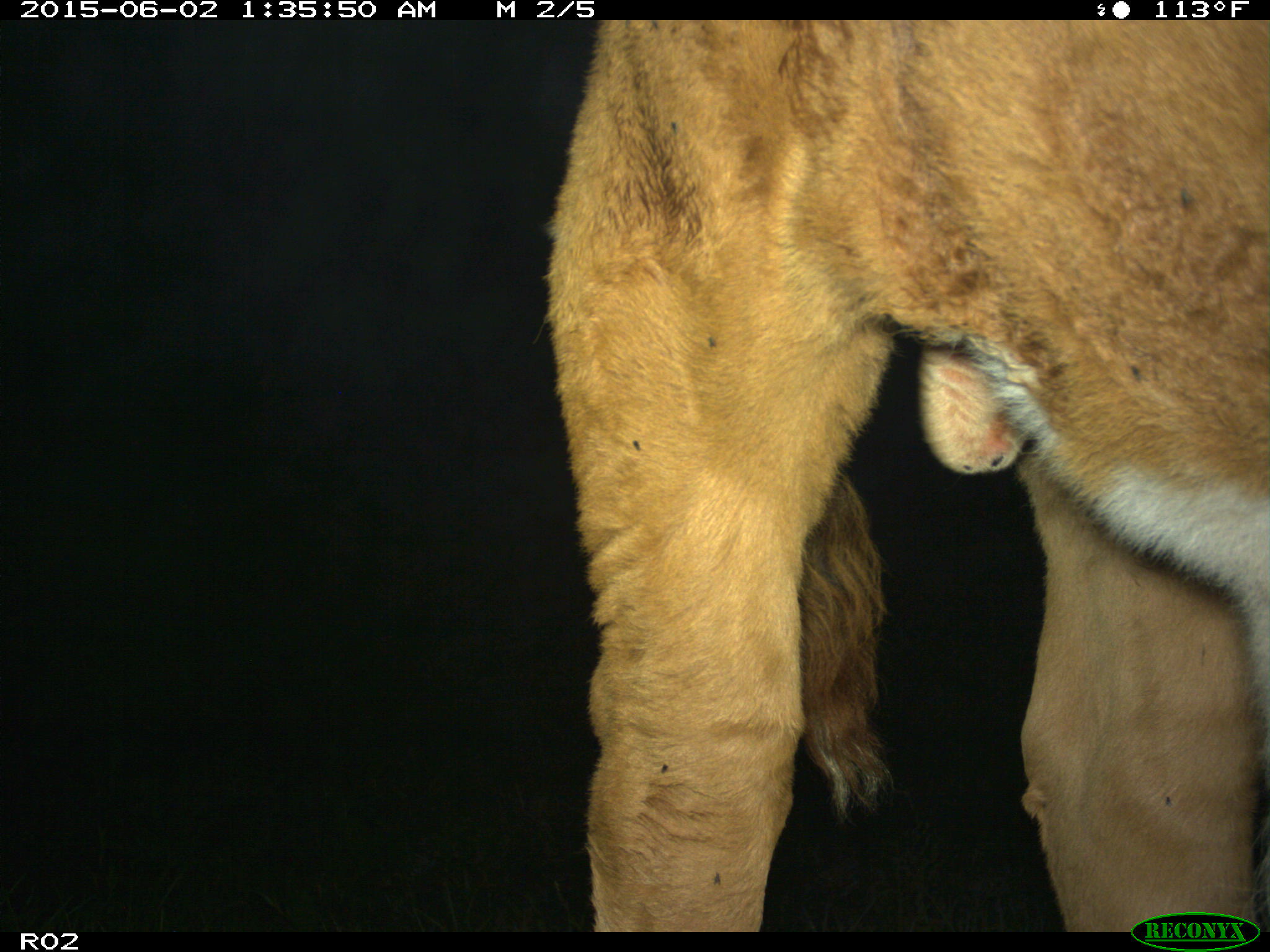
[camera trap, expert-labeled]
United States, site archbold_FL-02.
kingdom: Animalia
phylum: Chordata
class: Mammalia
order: Artiodactyla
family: Bovidae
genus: Bos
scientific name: Bos taurus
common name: domestic cow